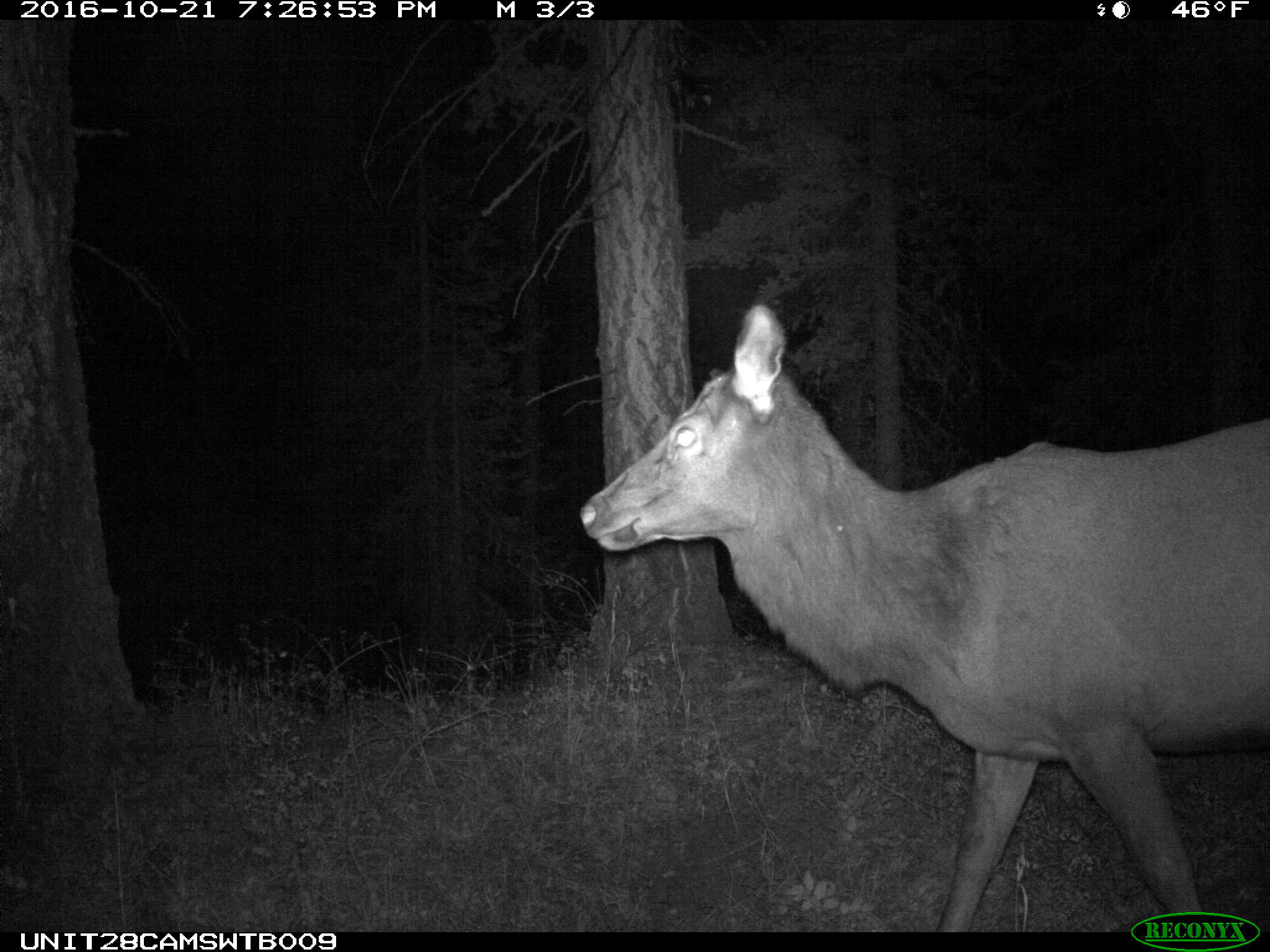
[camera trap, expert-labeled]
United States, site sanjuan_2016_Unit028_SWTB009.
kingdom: Animalia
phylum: Chordata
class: Mammalia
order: Artiodactyla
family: Cervidae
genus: Cervus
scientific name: Cervus elaphus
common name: red deer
Cervus elaphus (red deer).